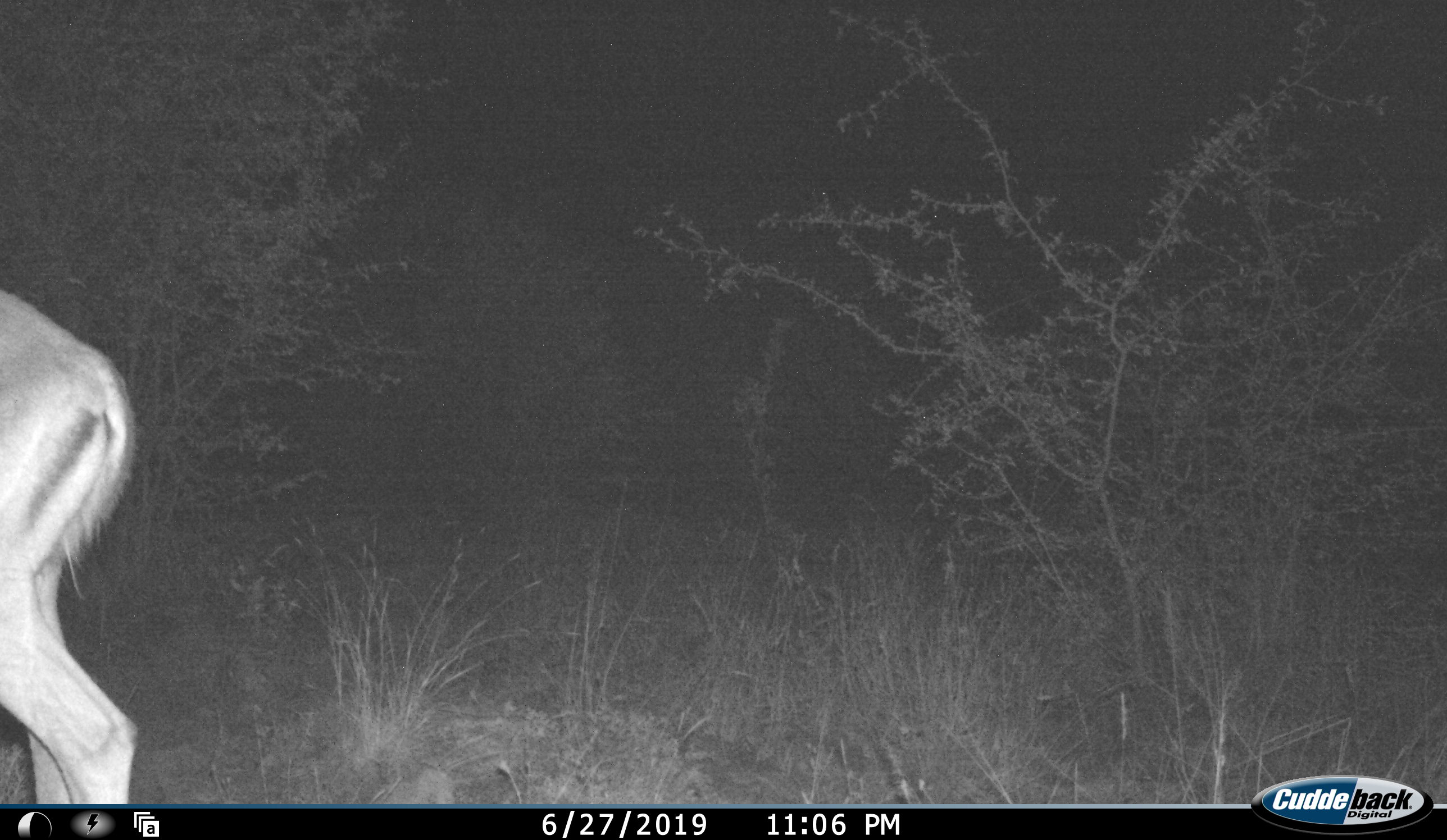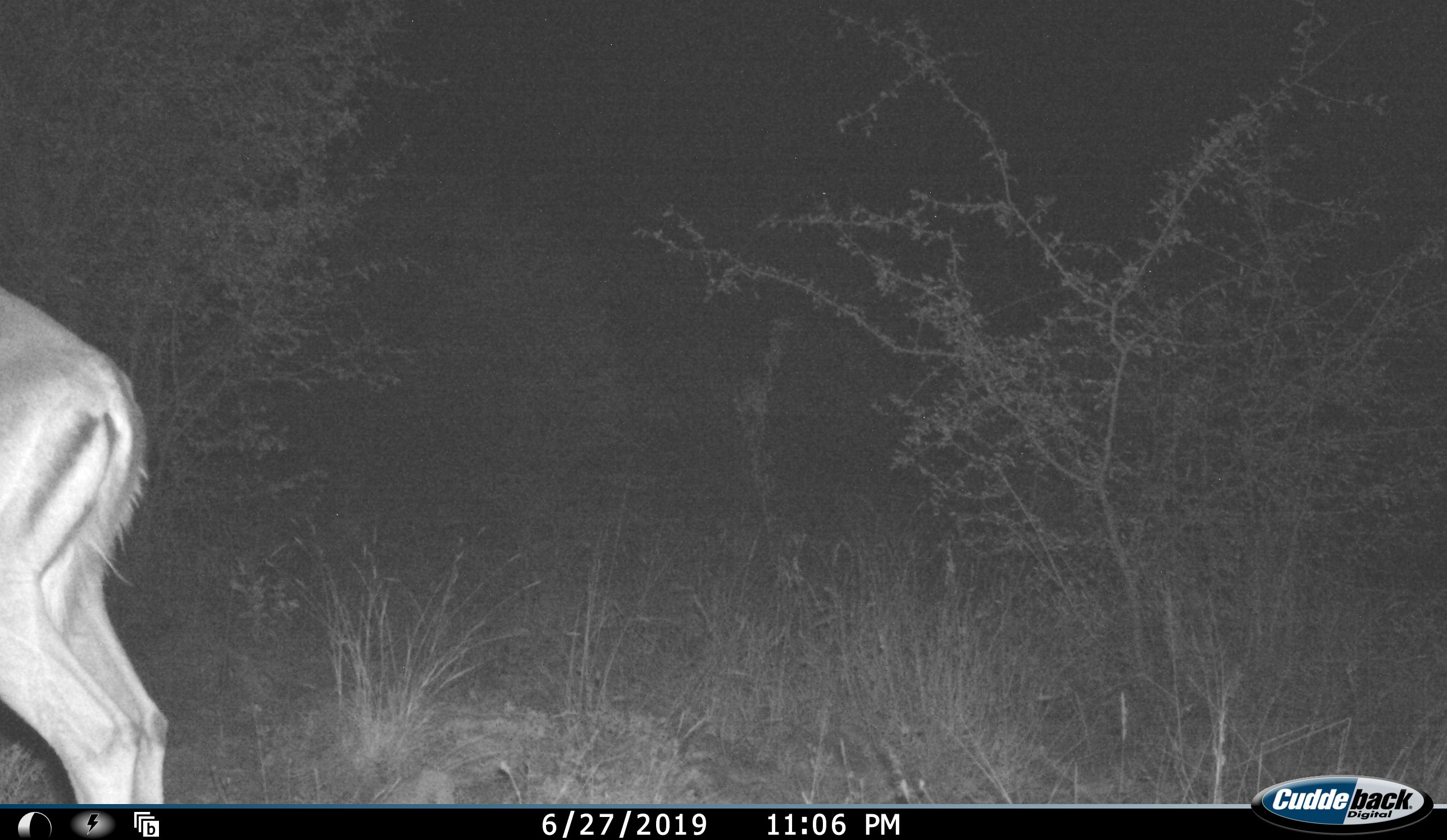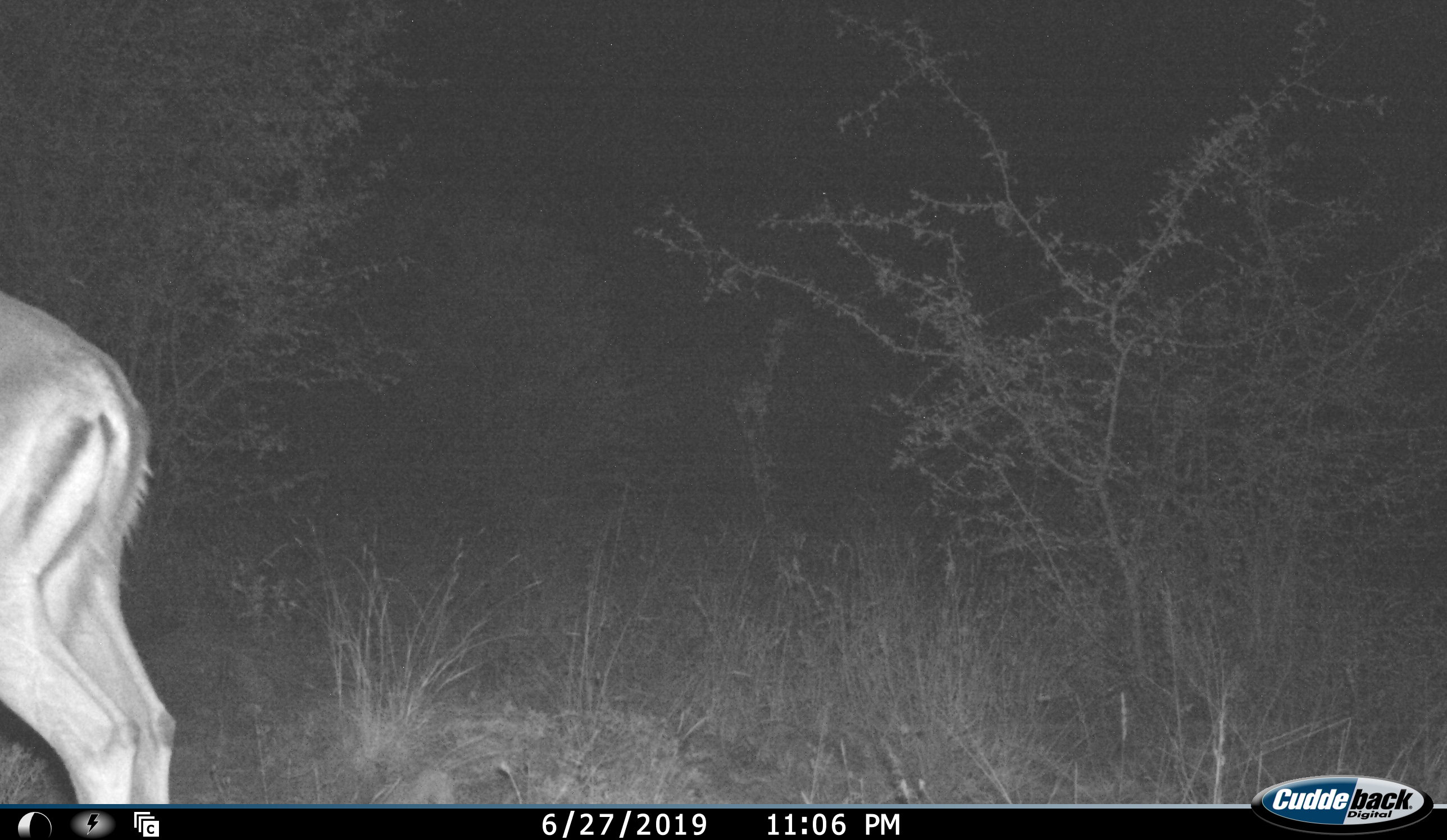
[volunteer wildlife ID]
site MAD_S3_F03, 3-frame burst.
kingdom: Animalia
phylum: Chordata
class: Mammalia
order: Artiodactyla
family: Bovidae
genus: Aepyceros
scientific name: Aepyceros melampus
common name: impala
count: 1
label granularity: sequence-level